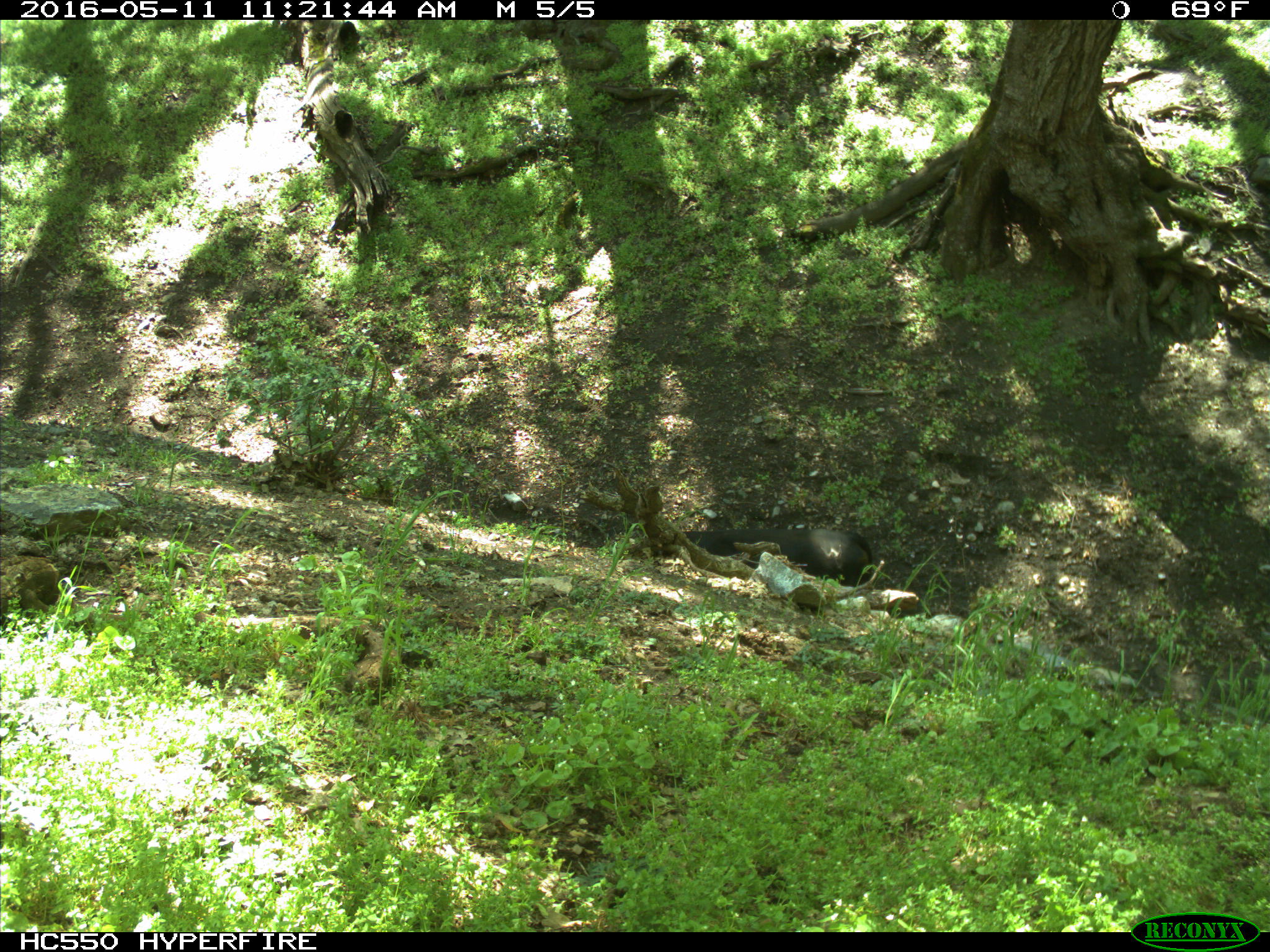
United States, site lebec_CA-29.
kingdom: Animalia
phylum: Chordata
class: Mammalia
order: Artiodactyla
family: Bovidae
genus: Bos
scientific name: Bos taurus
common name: domestic cow